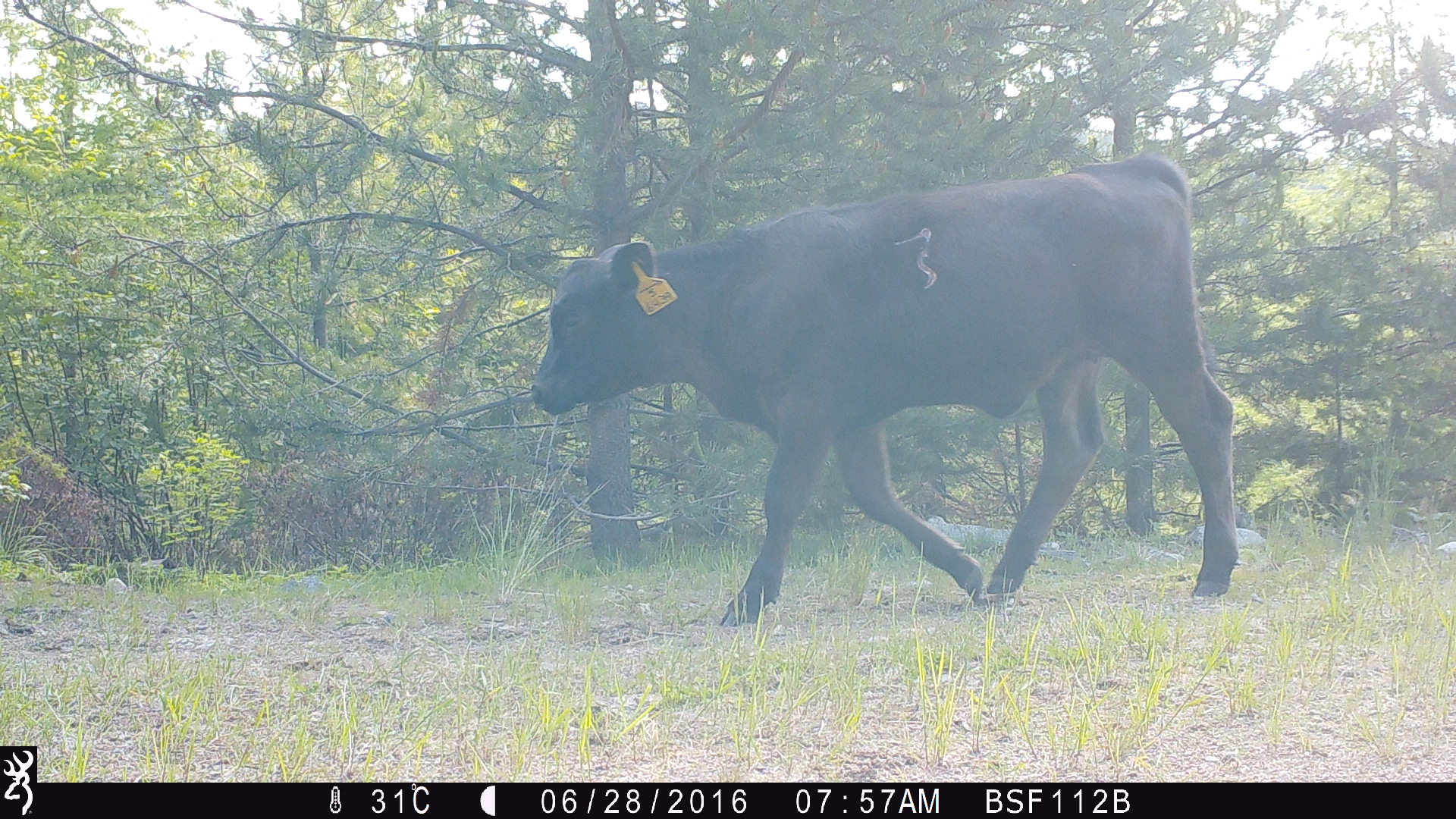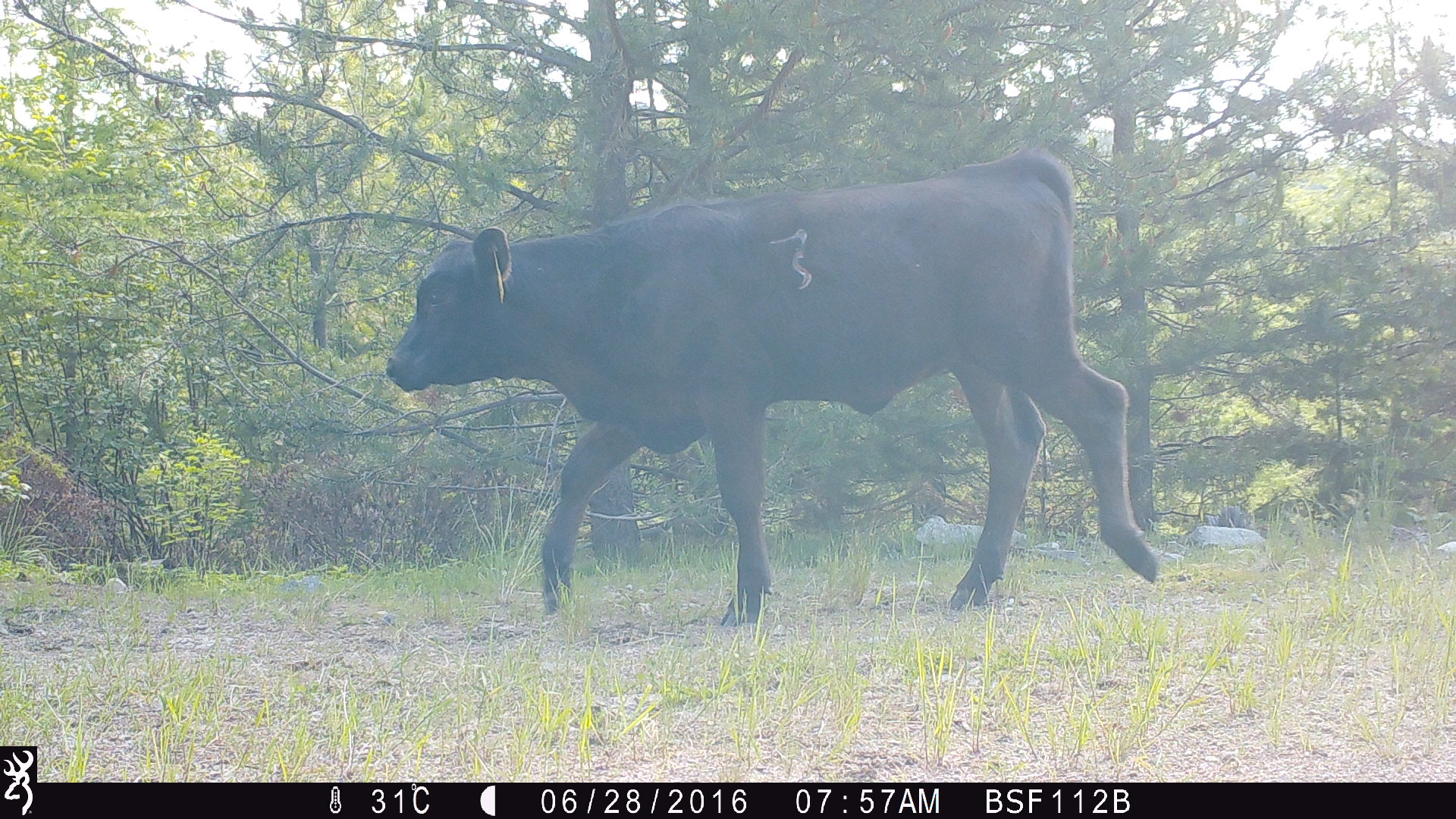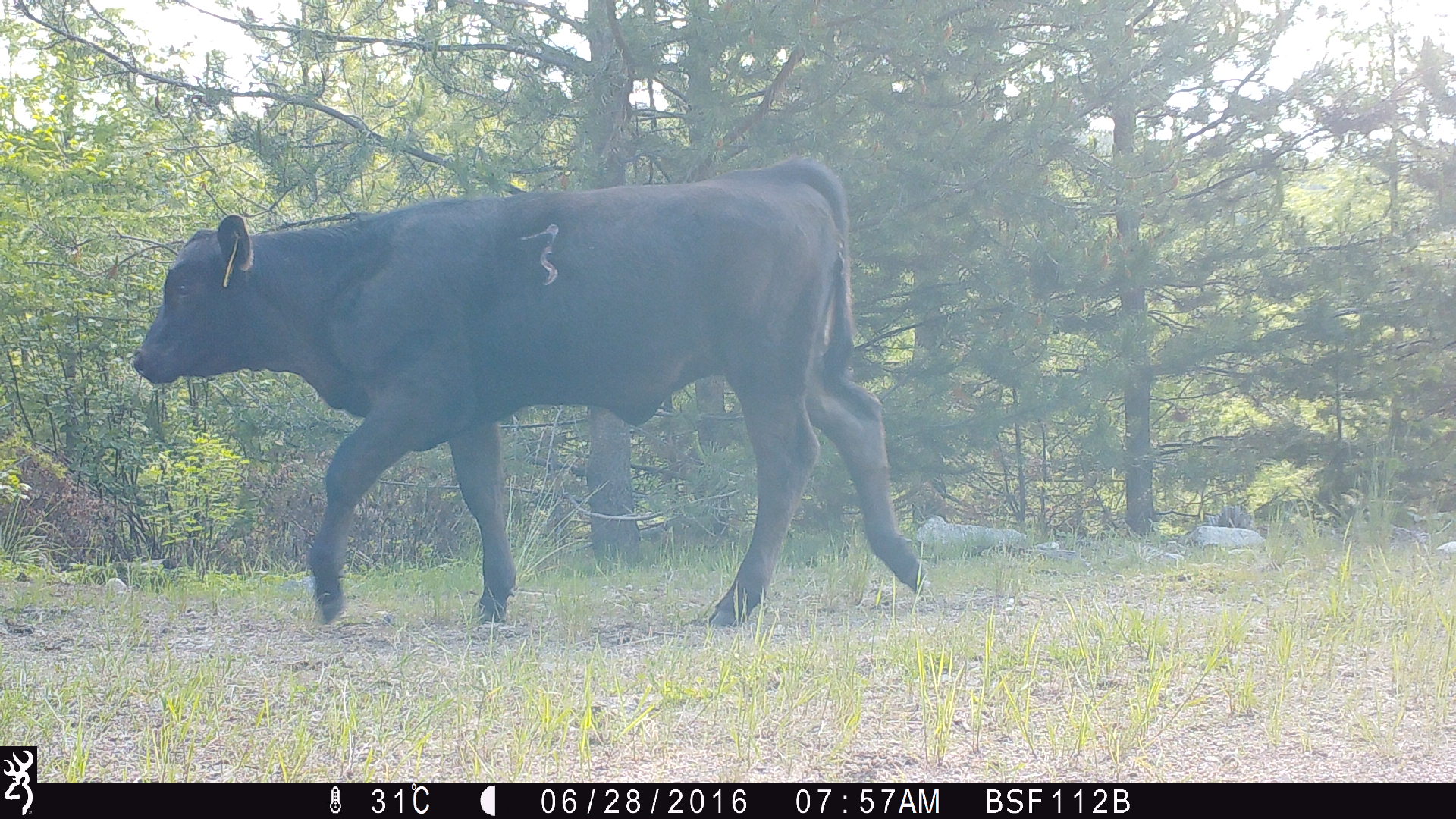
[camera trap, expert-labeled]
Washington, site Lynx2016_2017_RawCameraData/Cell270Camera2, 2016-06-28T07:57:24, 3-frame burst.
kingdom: Animalia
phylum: Chordata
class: Mammalia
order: Artiodactyla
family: Bovidae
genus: Bos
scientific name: Bos taurus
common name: domestic cattle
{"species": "domestic cattle (Bos taurus)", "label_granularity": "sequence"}